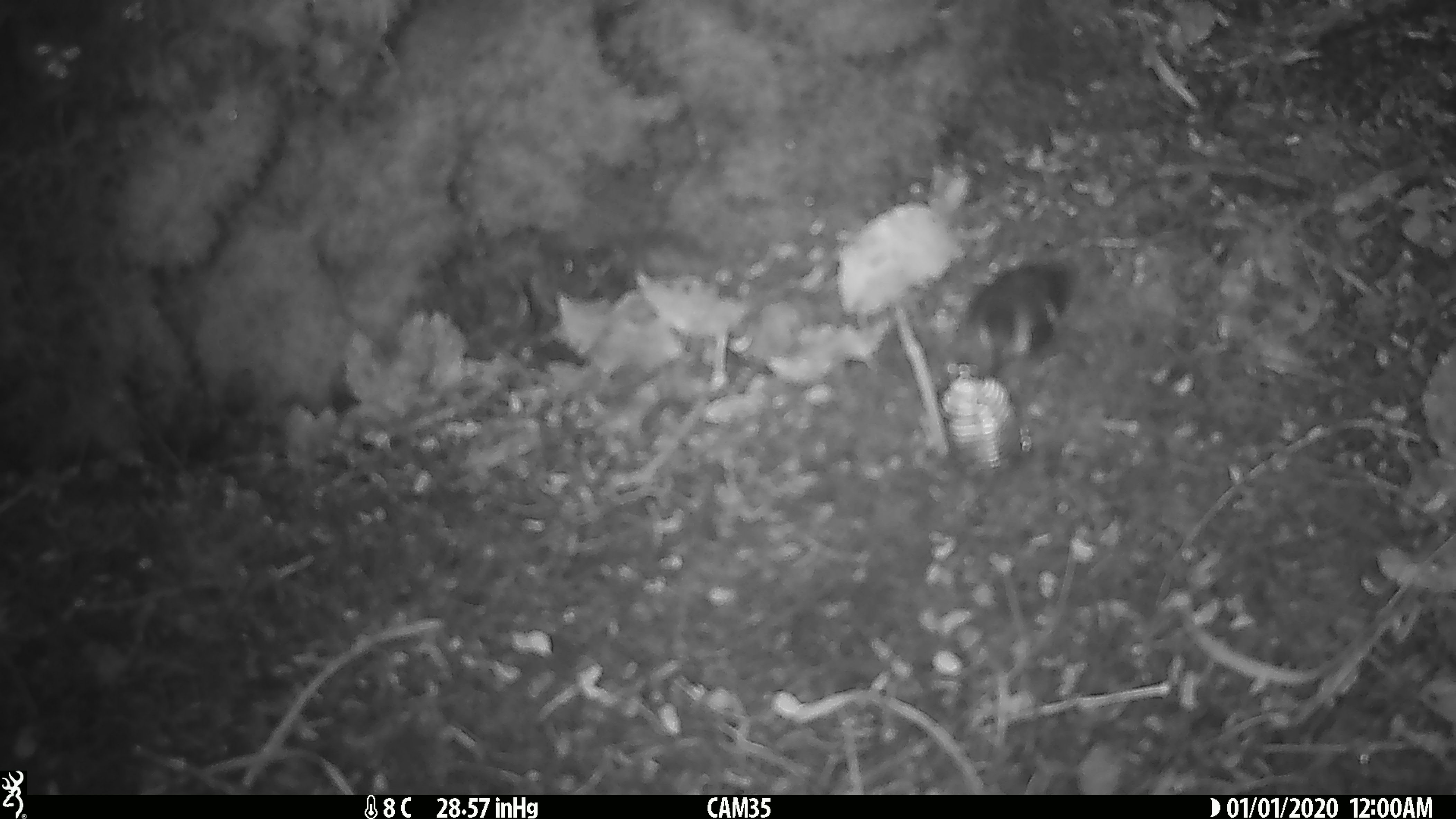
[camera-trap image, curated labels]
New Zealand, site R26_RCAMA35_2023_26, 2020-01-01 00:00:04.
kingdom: Animalia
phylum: Chordata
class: Aves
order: Passeriformes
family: Acanthisittidae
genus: Acanthisitta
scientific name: Acanthisitta chloris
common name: rifleman